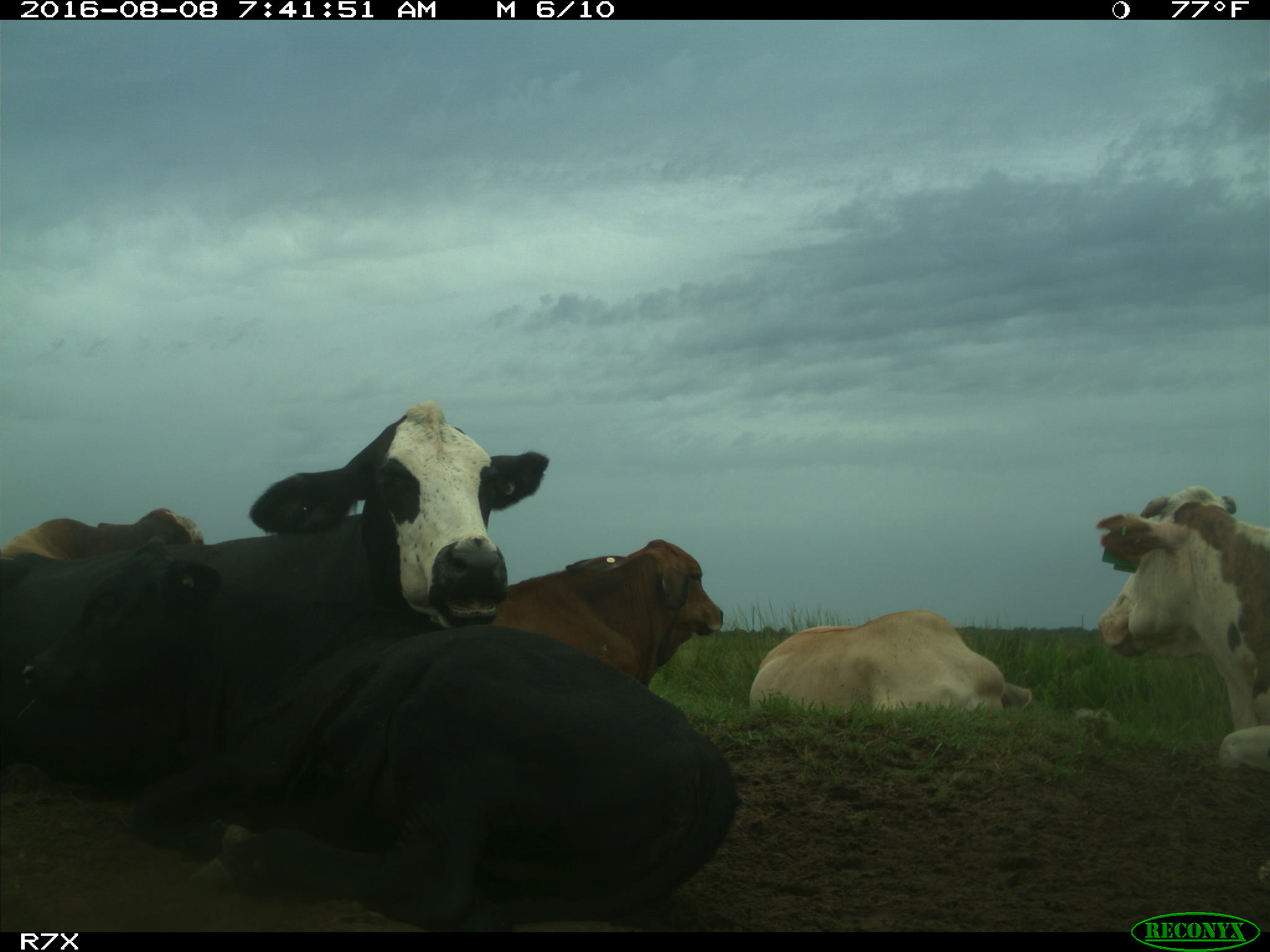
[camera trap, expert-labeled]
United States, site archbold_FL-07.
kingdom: Animalia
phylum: Chordata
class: Mammalia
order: Artiodactyla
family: Bovidae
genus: Bos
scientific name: Bos taurus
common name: domestic cow